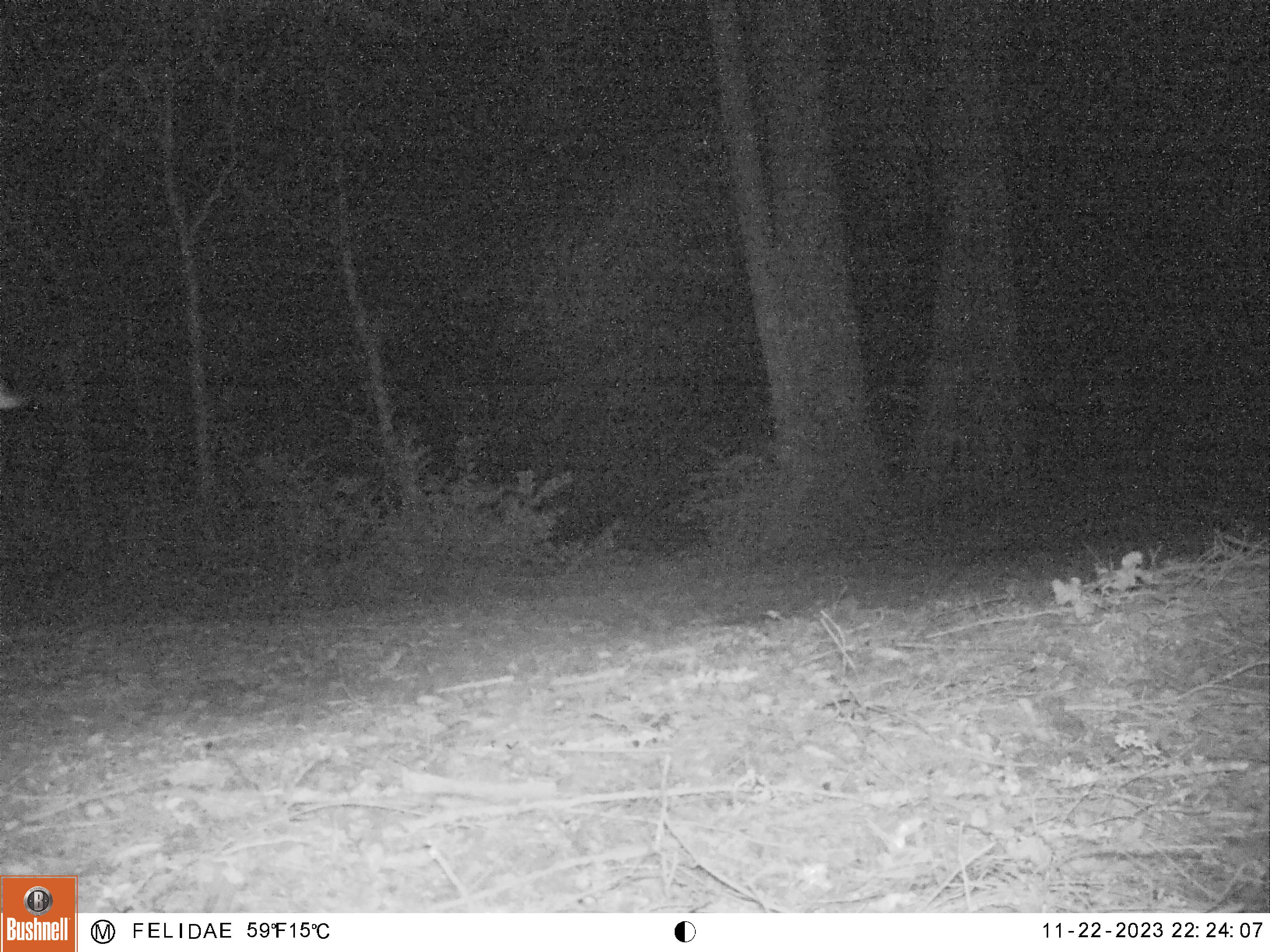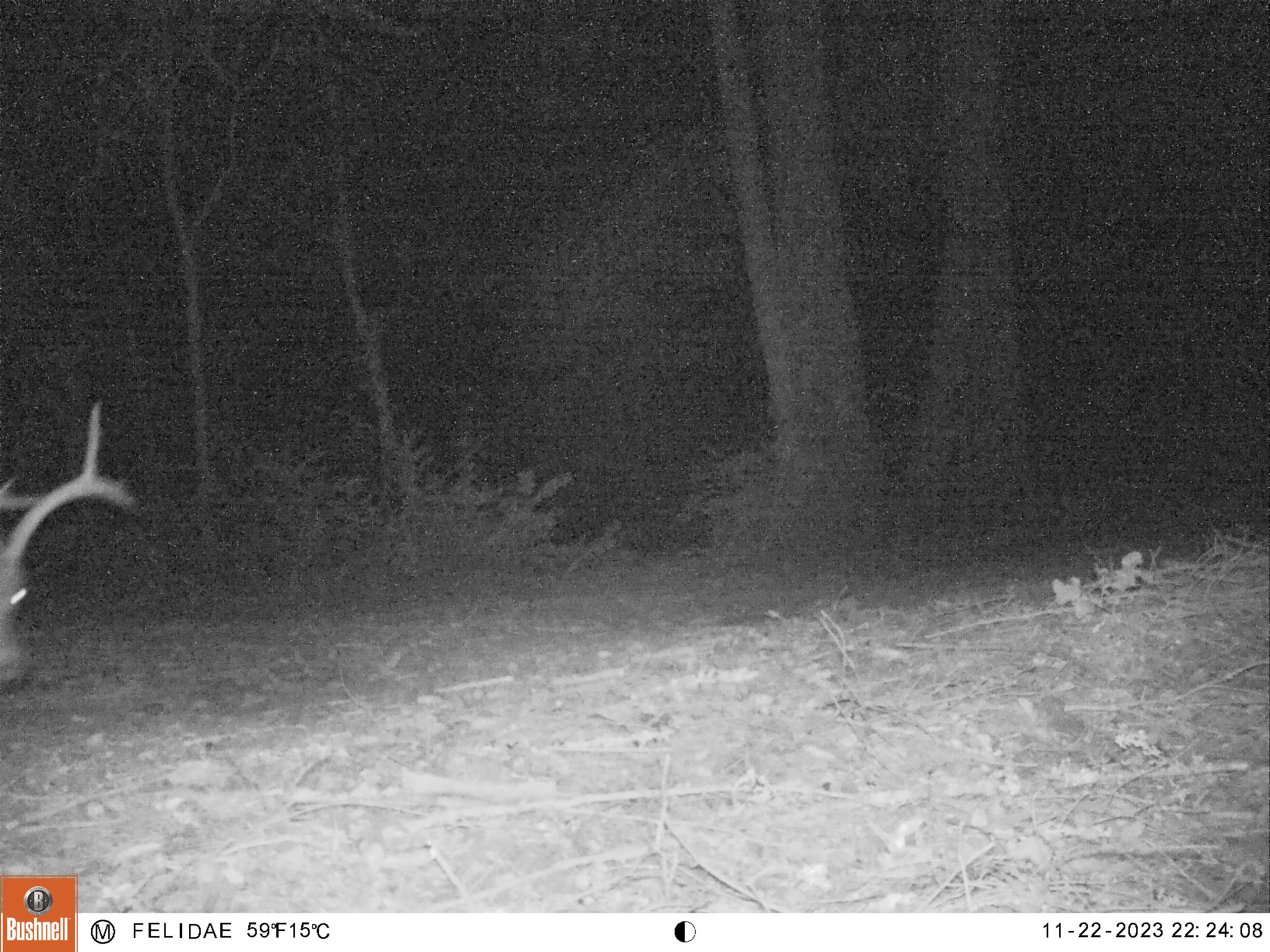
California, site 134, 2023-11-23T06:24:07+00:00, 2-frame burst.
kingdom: Animalia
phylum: Chordata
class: Mammalia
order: Artiodactyla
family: Cervidae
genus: Odocoileus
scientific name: Odocoileus hemionus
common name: mule deer